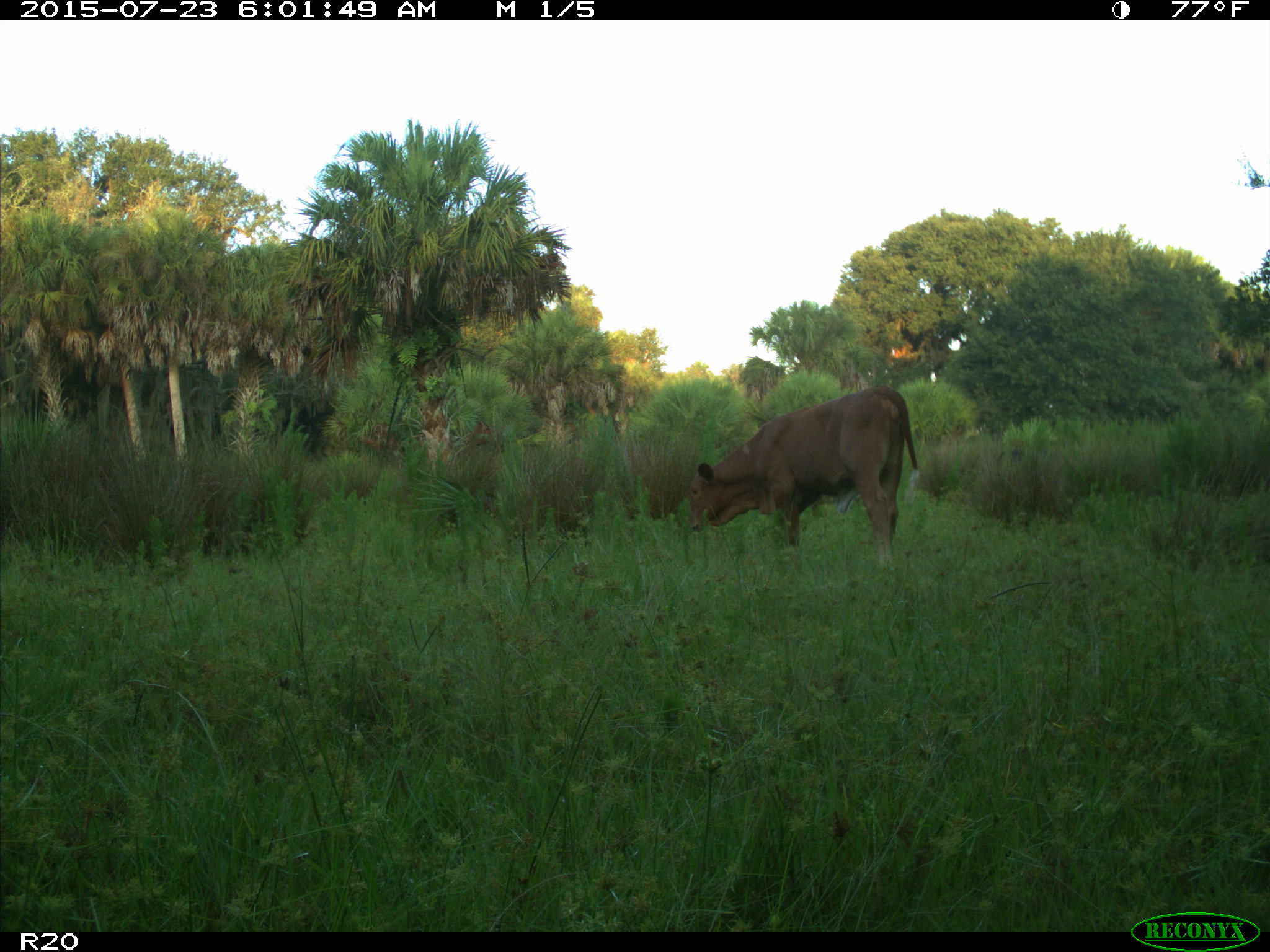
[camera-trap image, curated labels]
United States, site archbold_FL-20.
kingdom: Animalia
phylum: Chordata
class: Mammalia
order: Artiodactyla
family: Bovidae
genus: Bos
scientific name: Bos taurus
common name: domestic cow